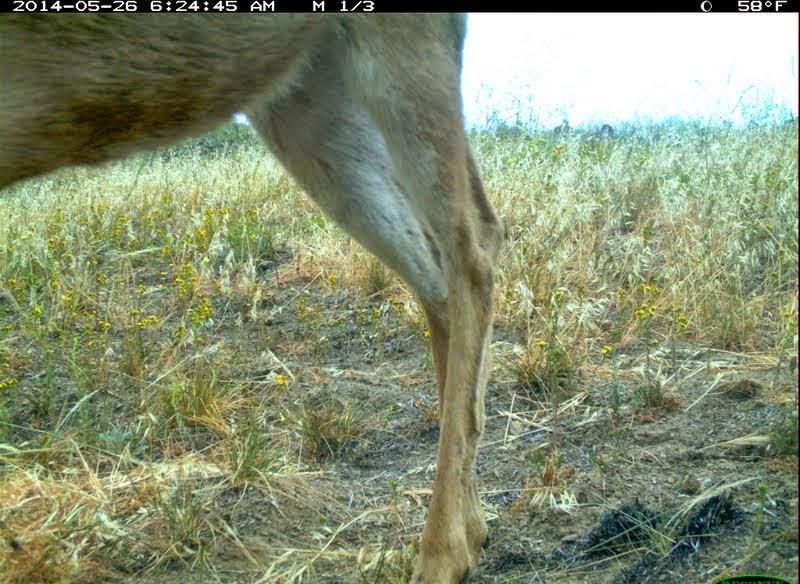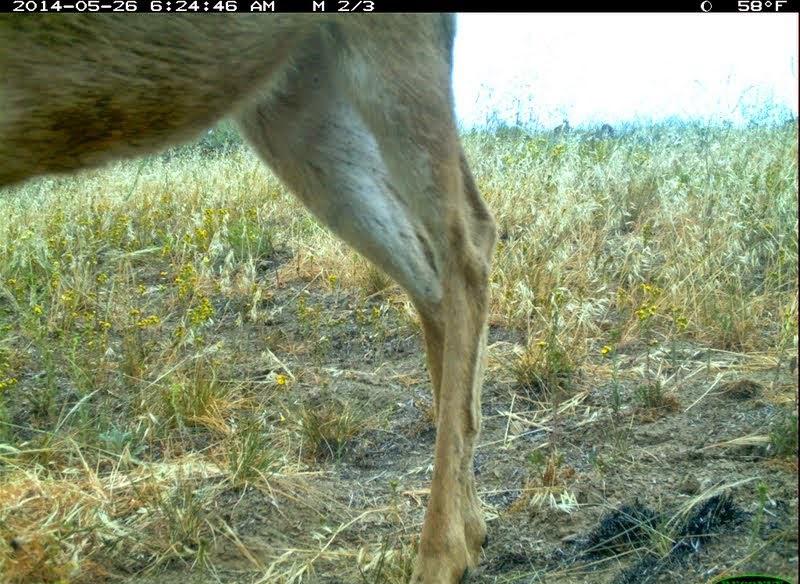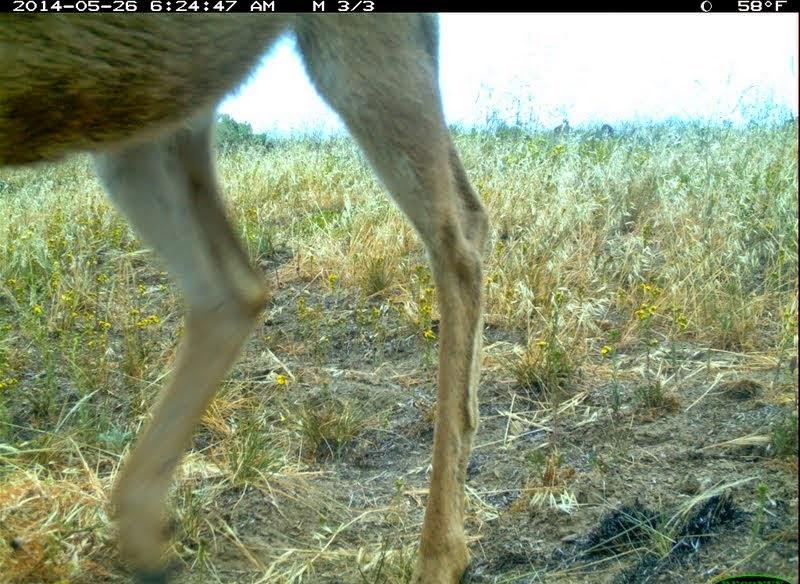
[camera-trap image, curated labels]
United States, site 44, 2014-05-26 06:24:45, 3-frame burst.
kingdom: Animalia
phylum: Chordata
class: Mammalia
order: Artiodactyla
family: Cervidae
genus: Odocoileus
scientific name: Odocoileus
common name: deer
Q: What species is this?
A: Deer (Odocoileus).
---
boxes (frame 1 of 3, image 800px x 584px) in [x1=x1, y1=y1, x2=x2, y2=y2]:
deer: [x1=1, y1=13, x2=509, y2=583]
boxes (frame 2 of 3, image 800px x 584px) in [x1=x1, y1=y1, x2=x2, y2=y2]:
deer: [x1=0, y1=13, x2=499, y2=583]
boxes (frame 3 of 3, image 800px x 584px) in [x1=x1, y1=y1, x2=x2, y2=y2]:
deer: [x1=0, y1=11, x2=495, y2=583]